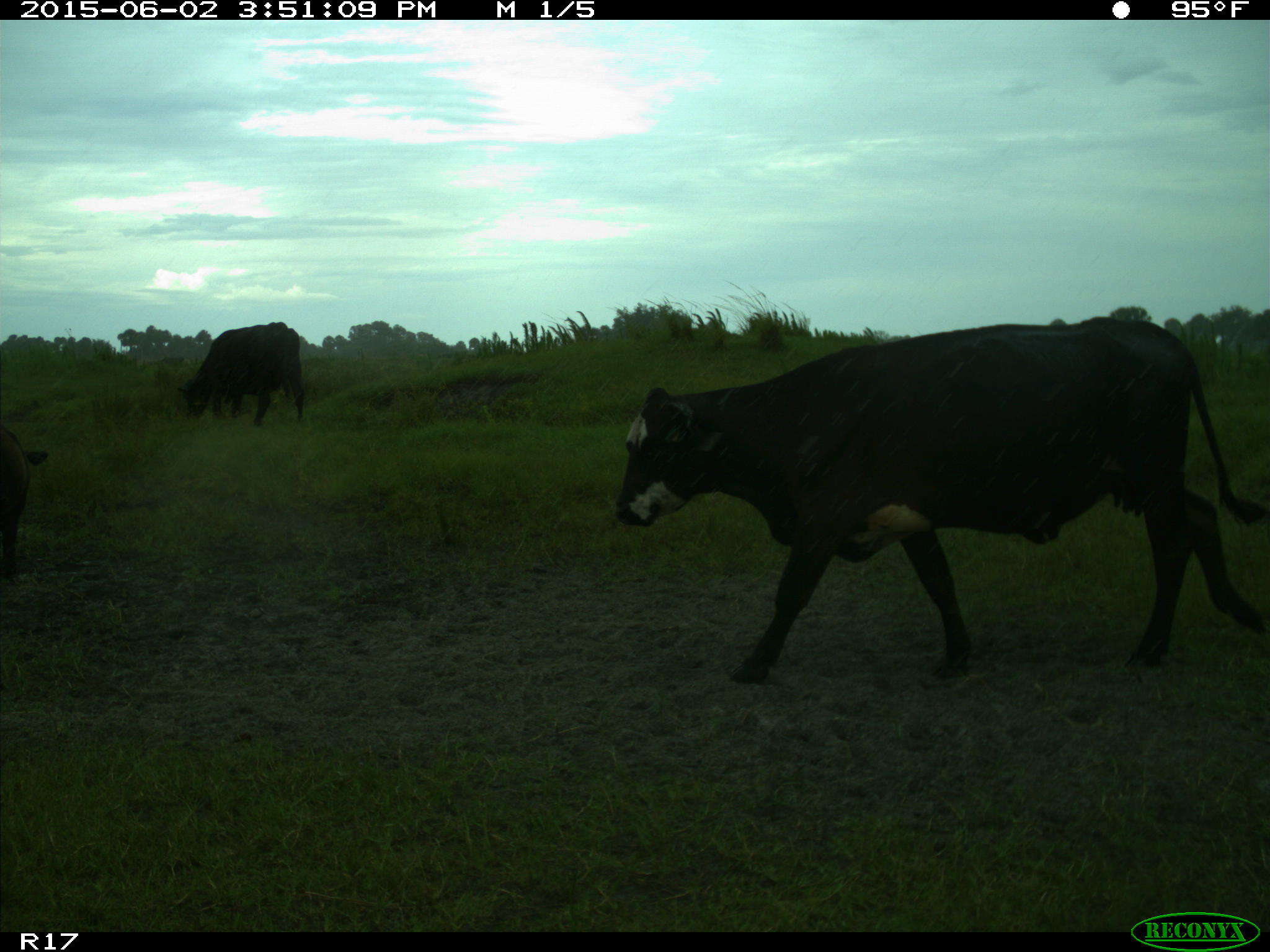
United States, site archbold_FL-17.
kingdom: Animalia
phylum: Chordata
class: Mammalia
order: Artiodactyla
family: Bovidae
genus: Bos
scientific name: Bos taurus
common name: domestic cow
Bos taurus (domestic cow).